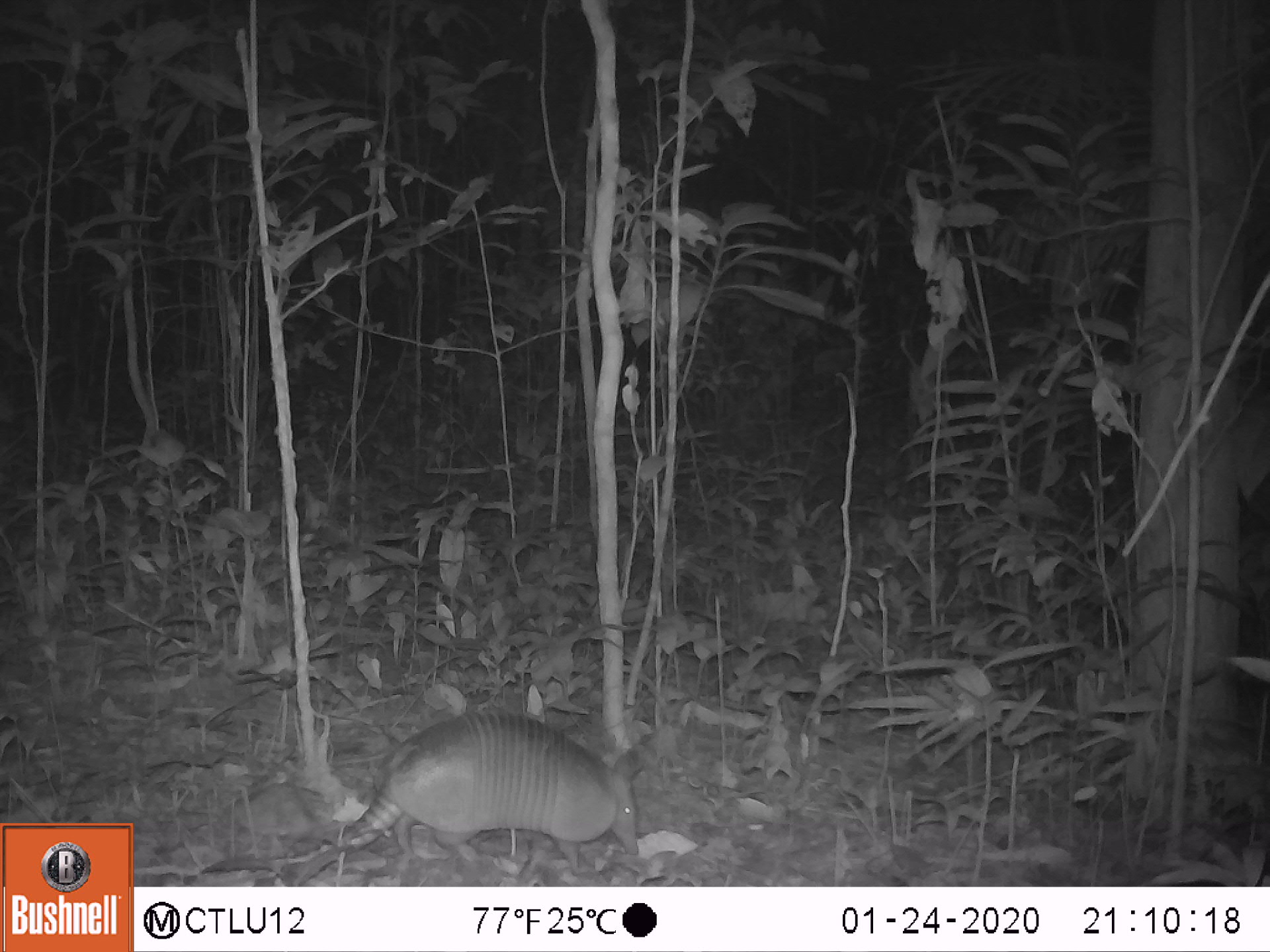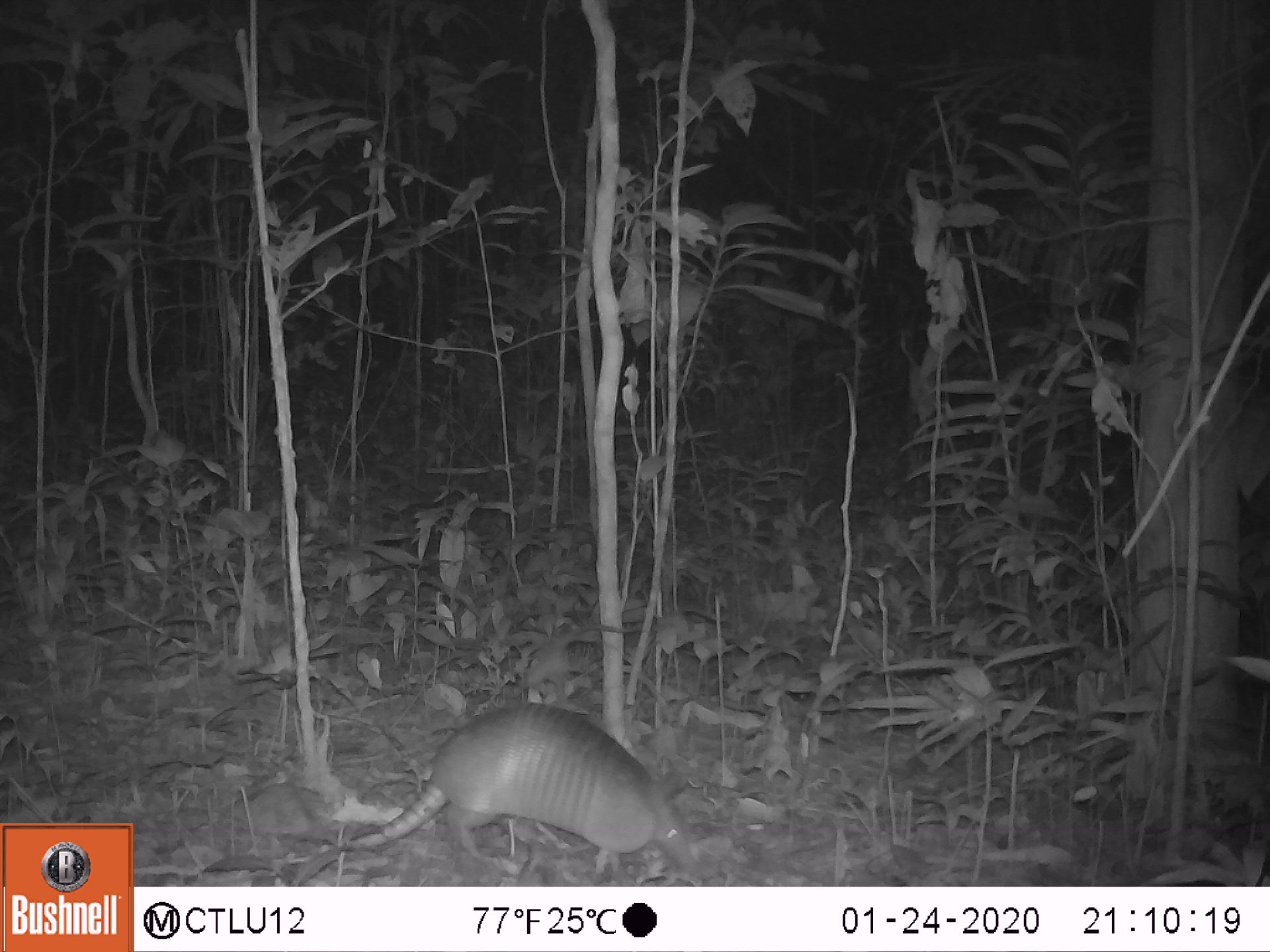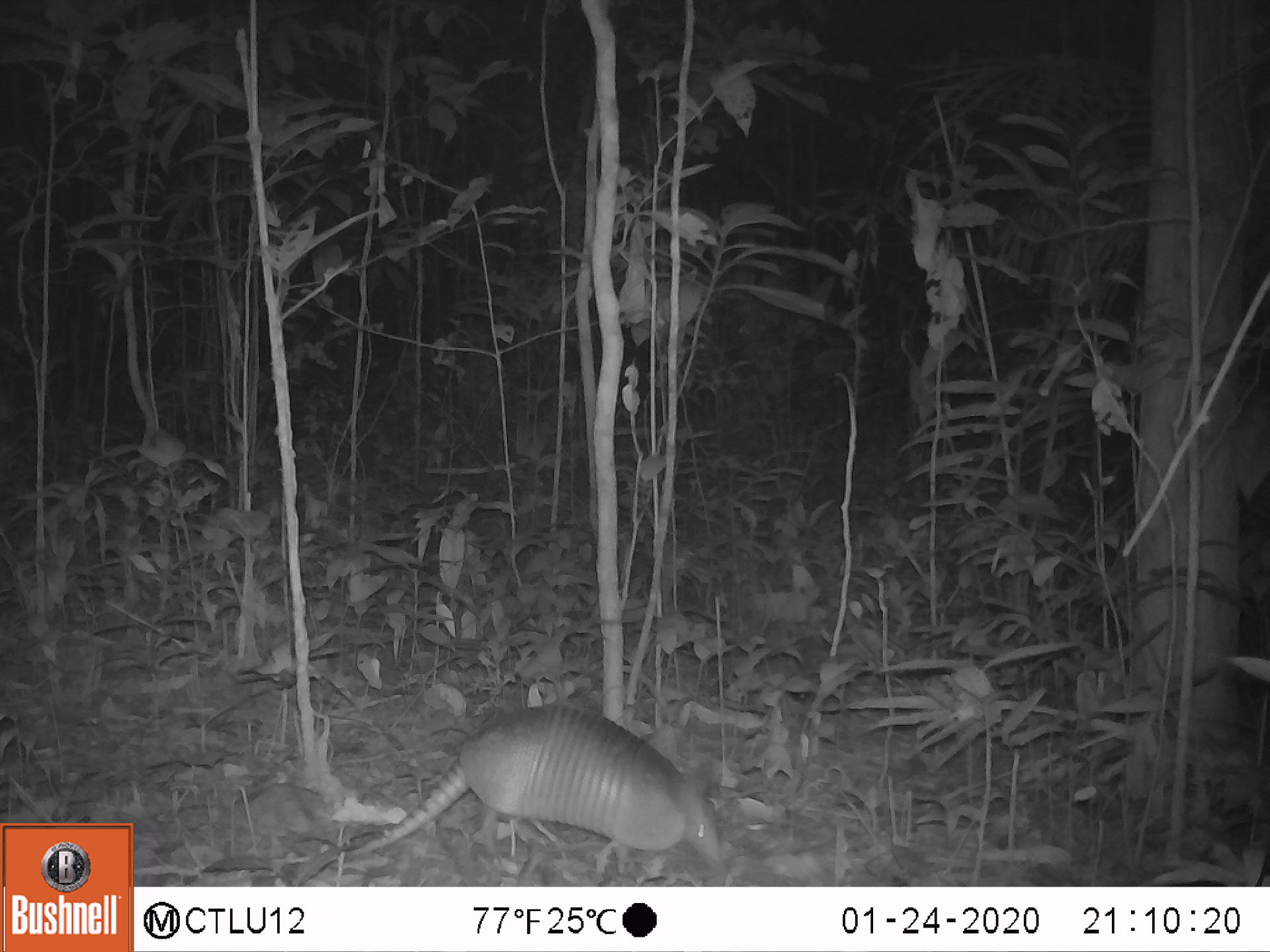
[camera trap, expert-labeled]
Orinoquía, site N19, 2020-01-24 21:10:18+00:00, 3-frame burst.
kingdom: Animalia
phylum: Chordata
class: Mammalia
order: Cingulata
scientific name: Cingulata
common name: armadillo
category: unknown armadillo